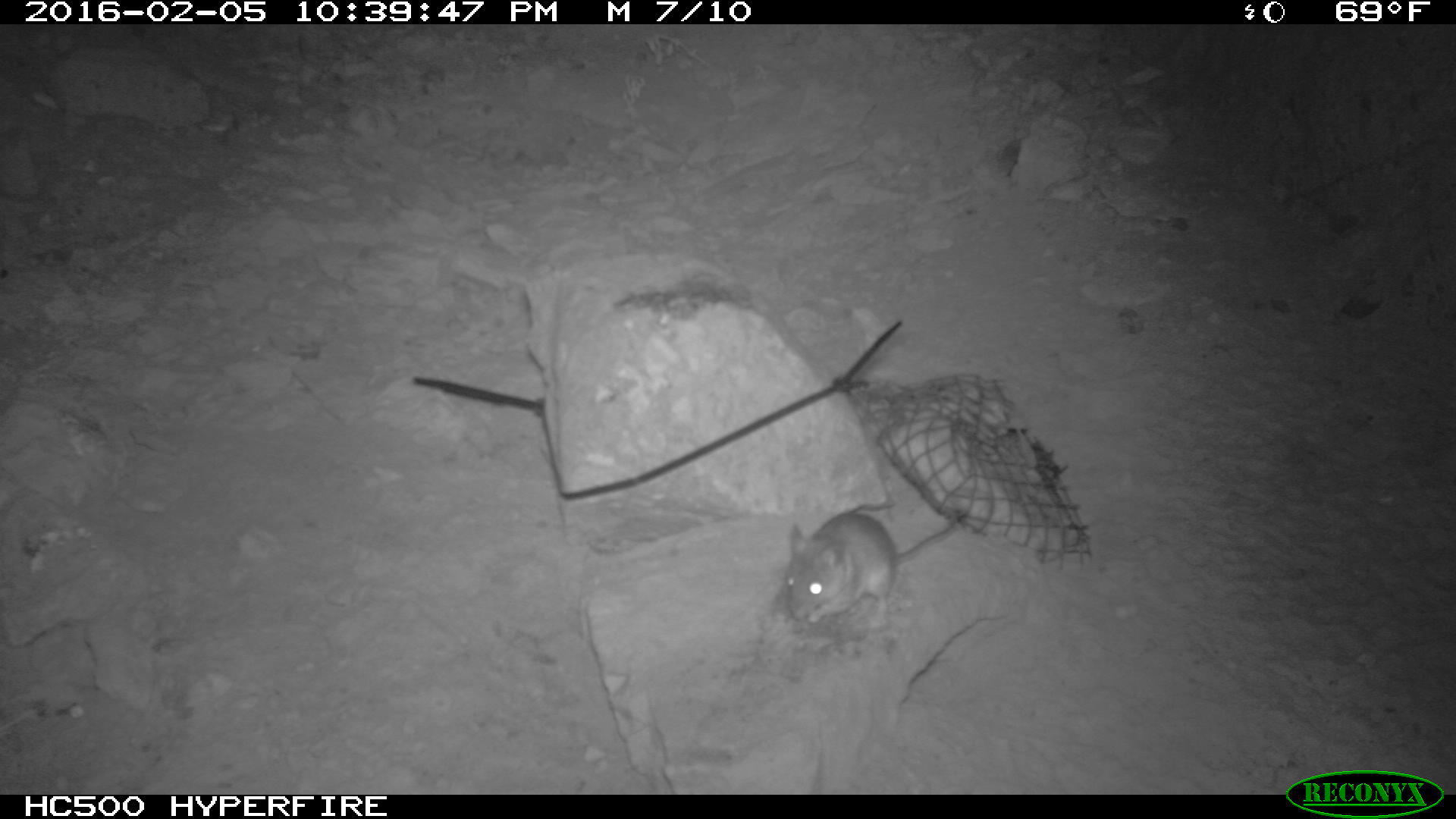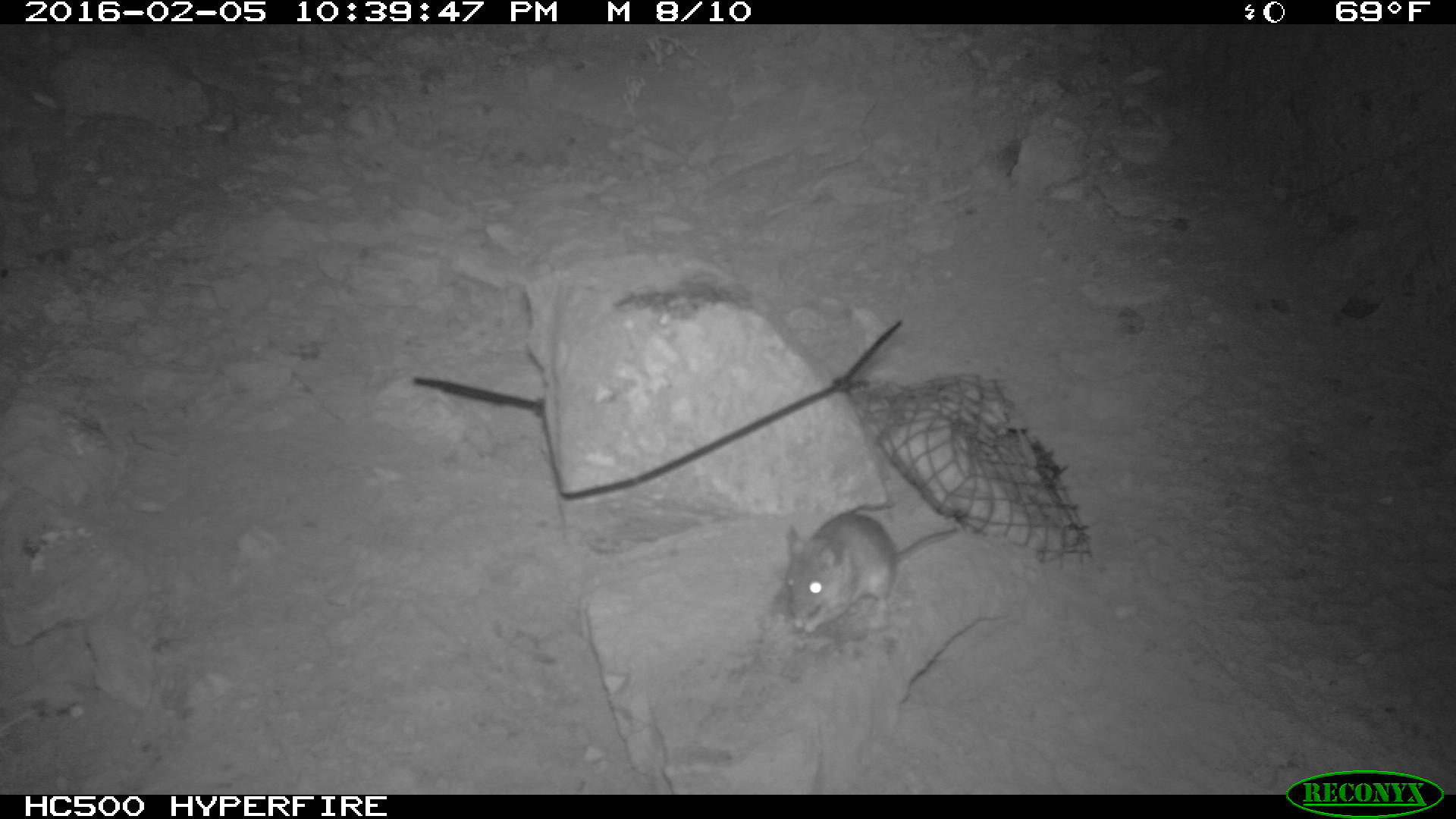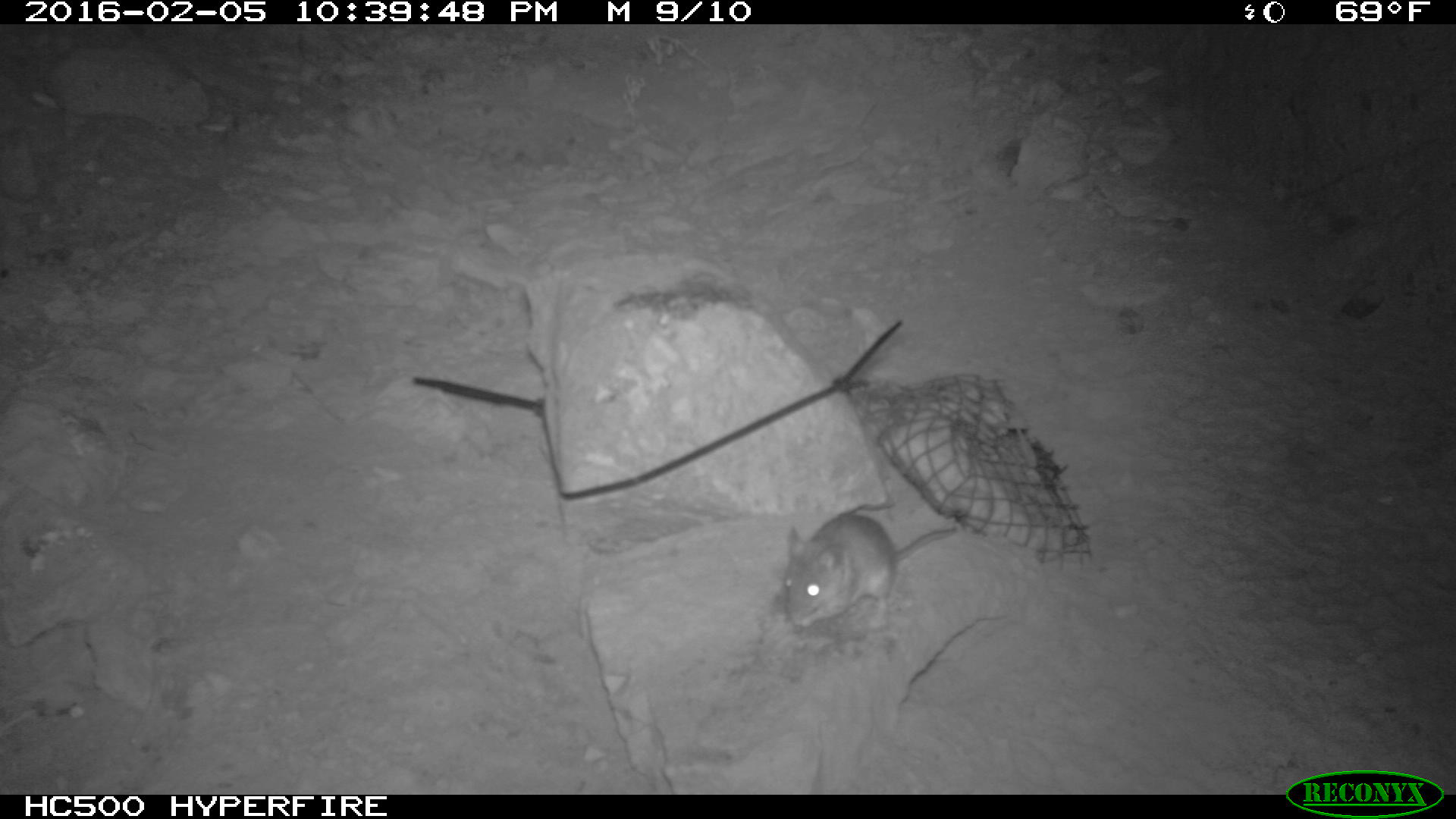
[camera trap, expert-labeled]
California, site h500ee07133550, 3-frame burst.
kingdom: Animalia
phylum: Chordata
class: Mammalia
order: Rodentia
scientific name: Rodentia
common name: rodent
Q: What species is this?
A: Rodent (Rodentia).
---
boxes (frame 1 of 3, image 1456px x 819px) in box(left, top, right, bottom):
rodent: box(788, 508, 955, 626)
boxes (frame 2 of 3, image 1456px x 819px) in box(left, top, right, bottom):
rodent: box(783, 512, 958, 633)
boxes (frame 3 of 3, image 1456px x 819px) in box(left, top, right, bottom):
rodent: box(784, 514, 957, 628)